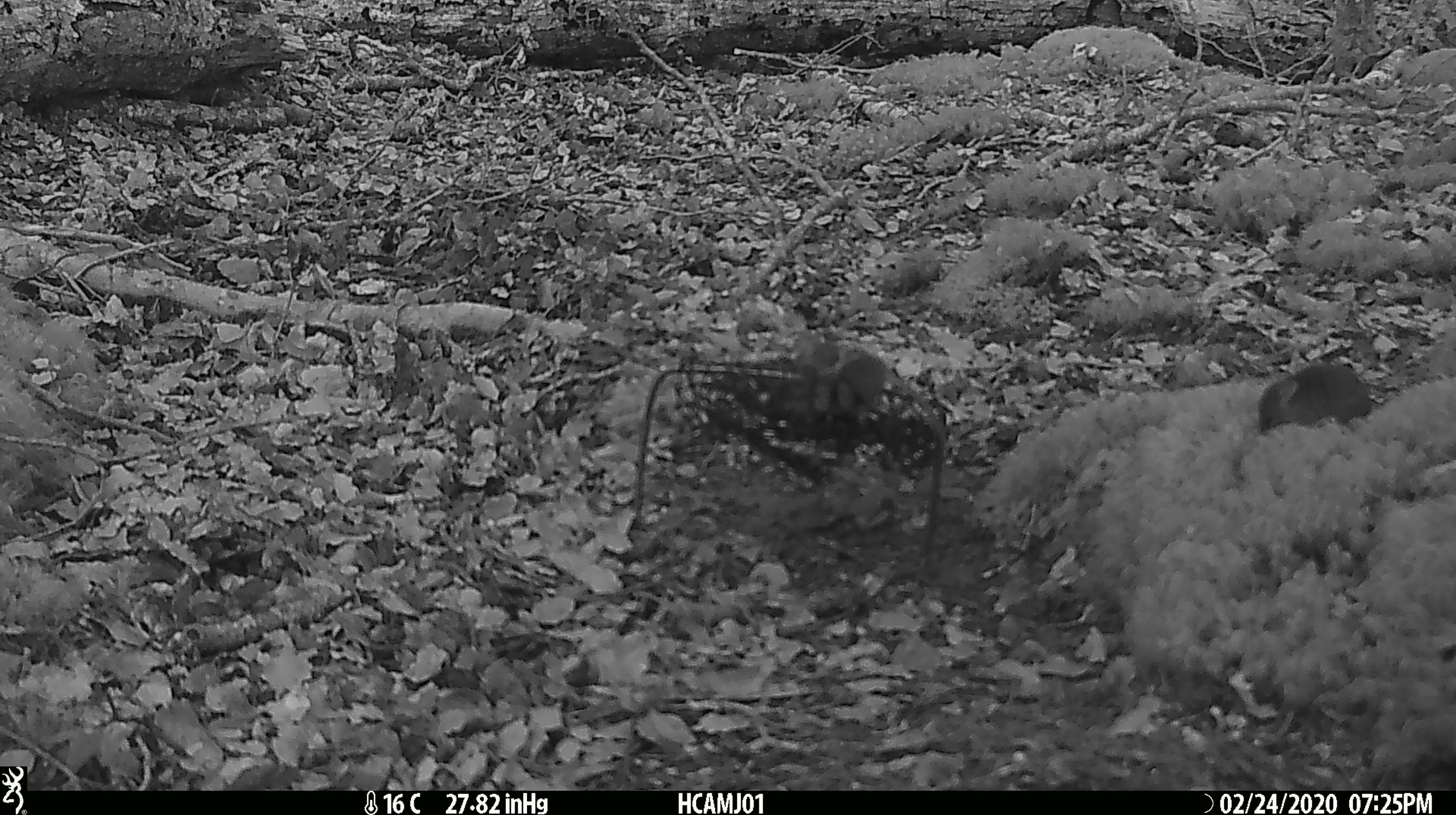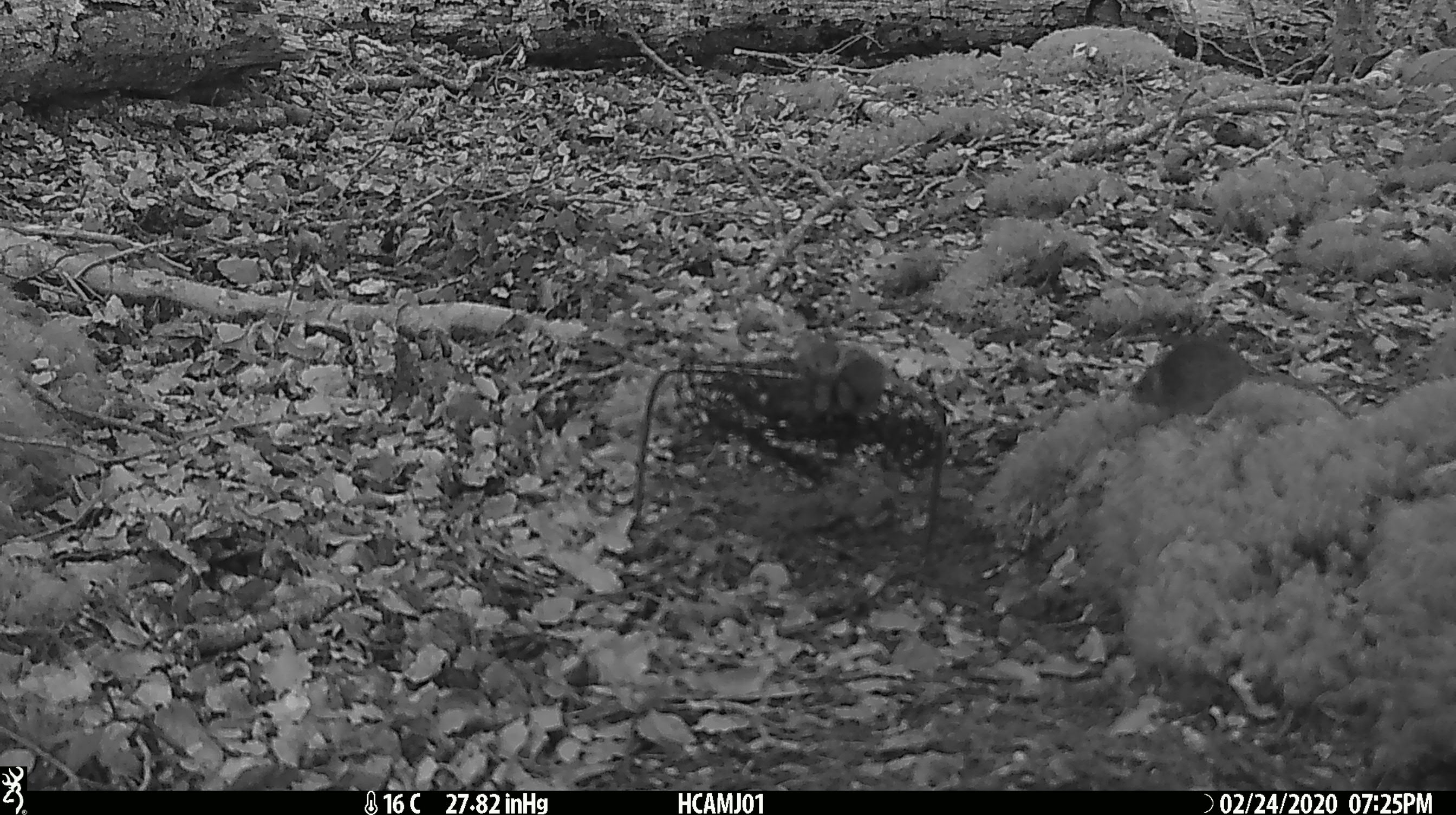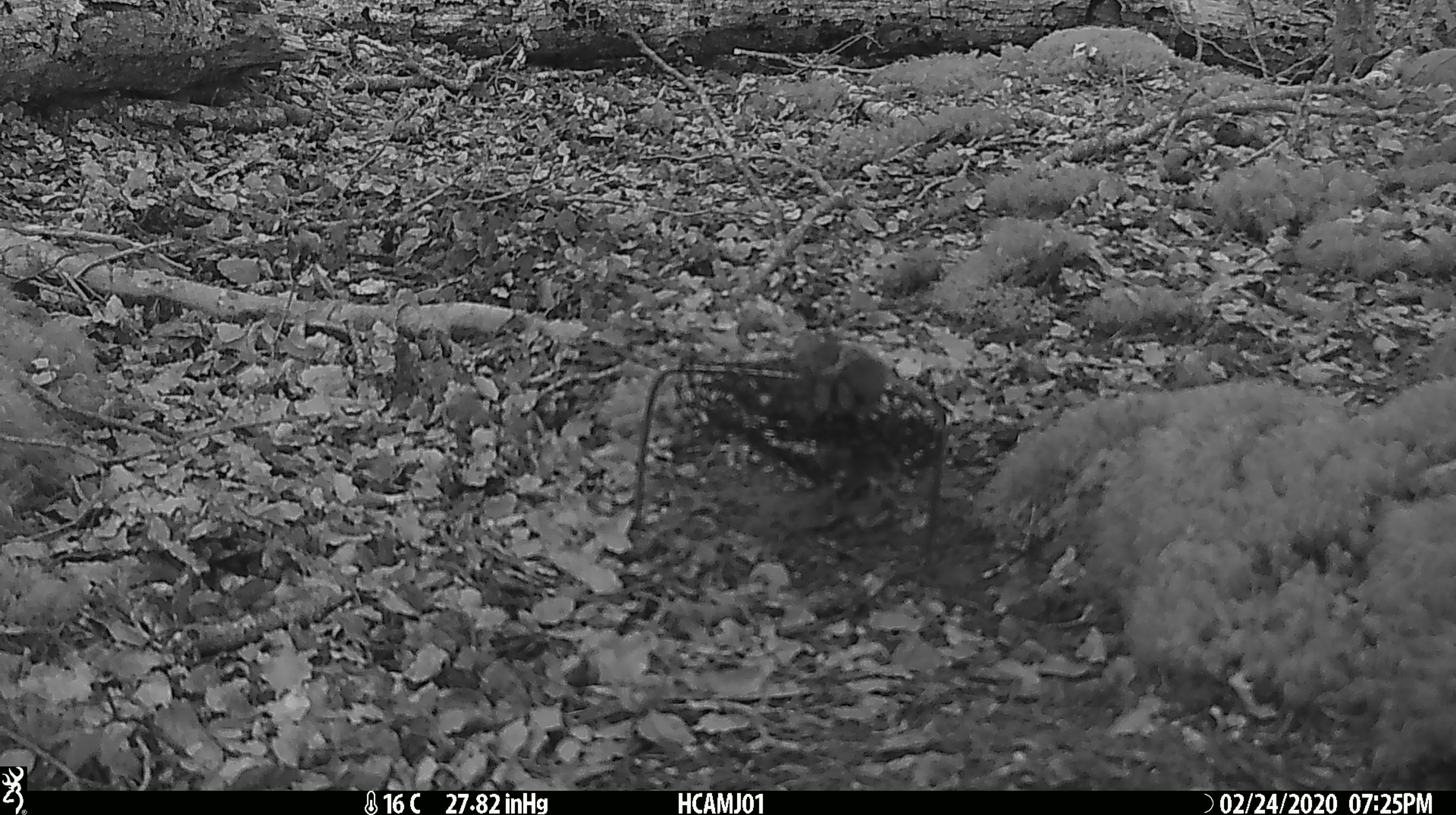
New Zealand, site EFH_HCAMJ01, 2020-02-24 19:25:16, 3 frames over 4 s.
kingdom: Animalia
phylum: Chordata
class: Mammalia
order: Rodentia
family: Muridae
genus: Mus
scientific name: Mus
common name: mouse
Mouse (Mus).